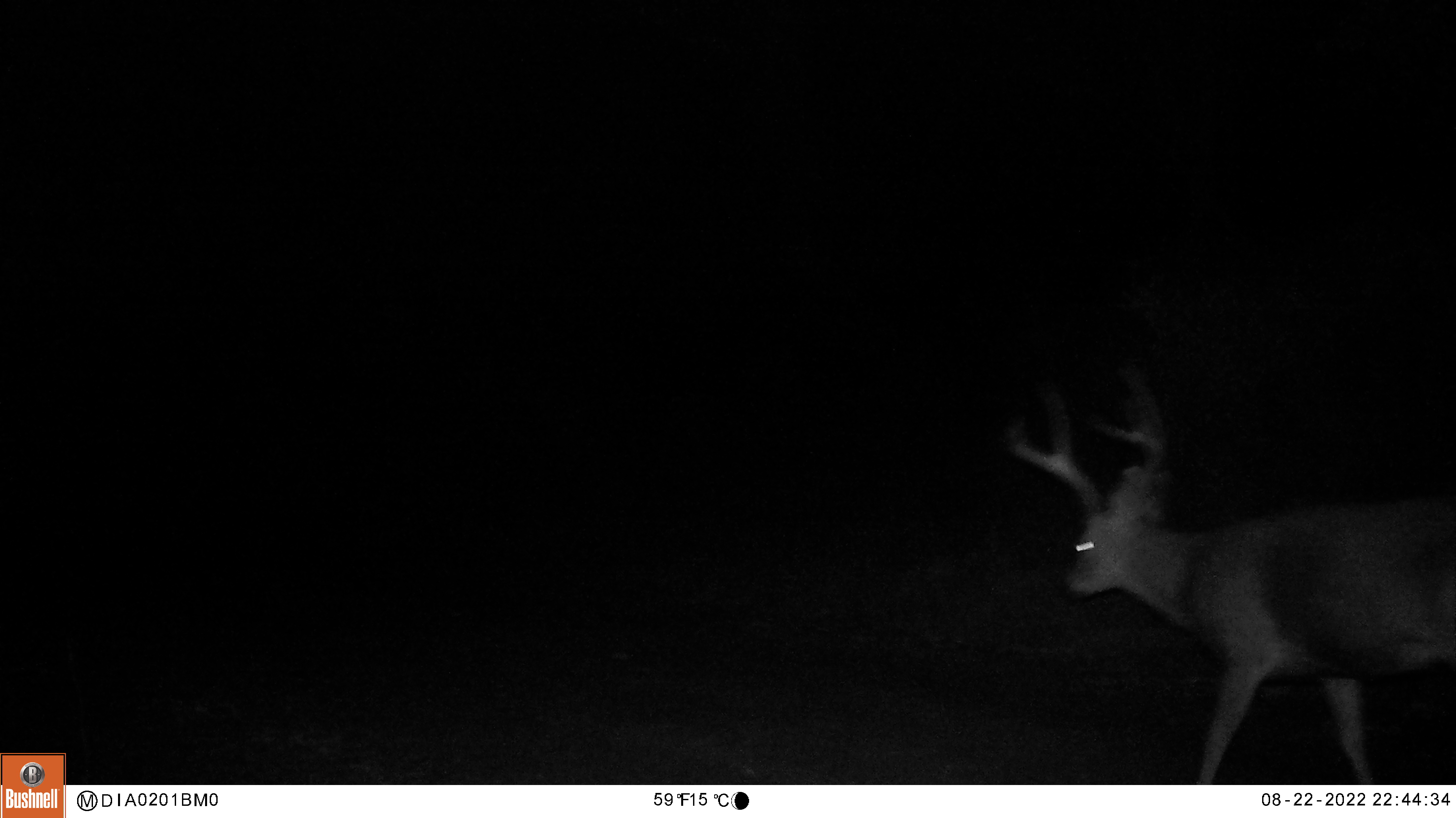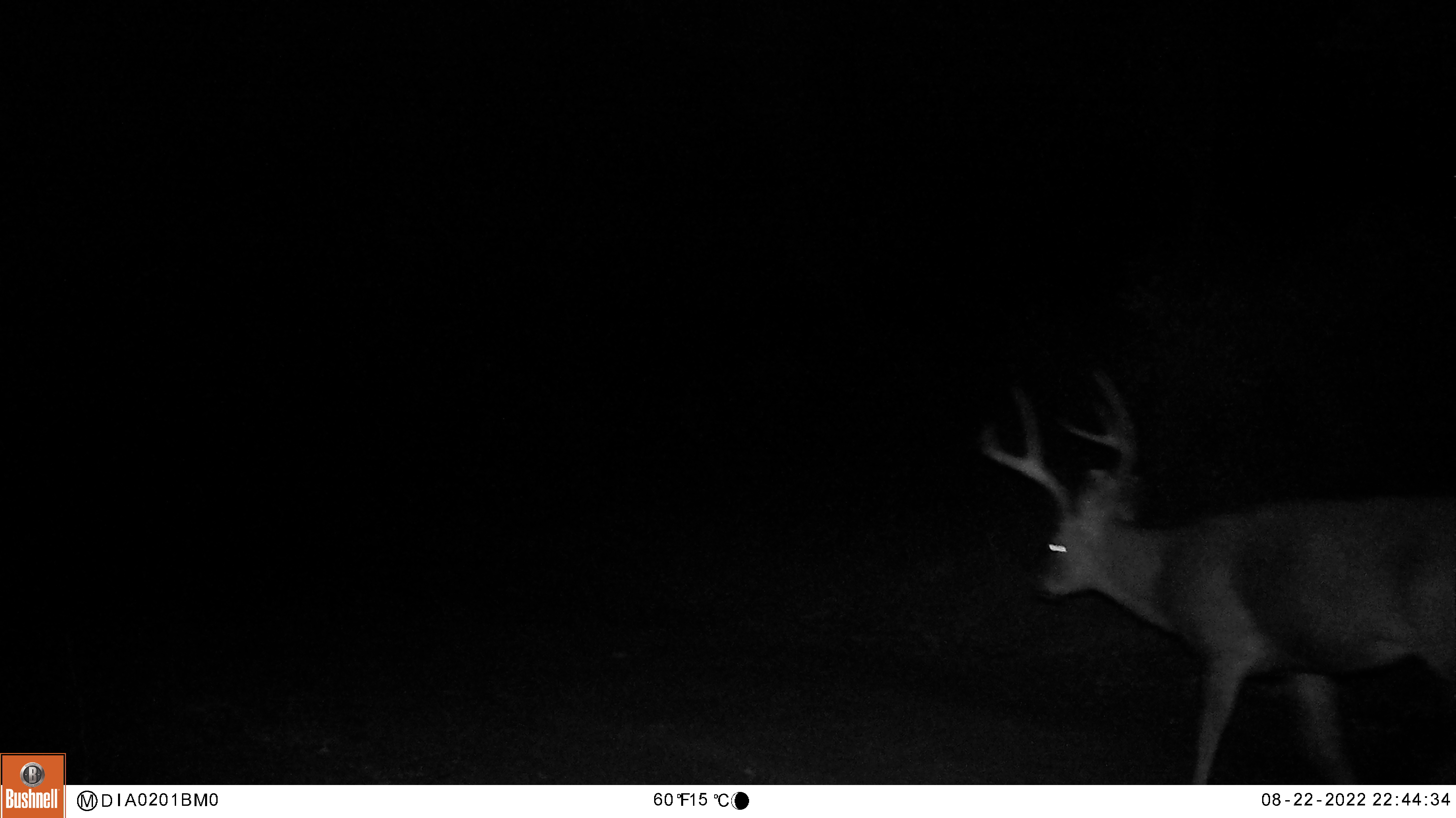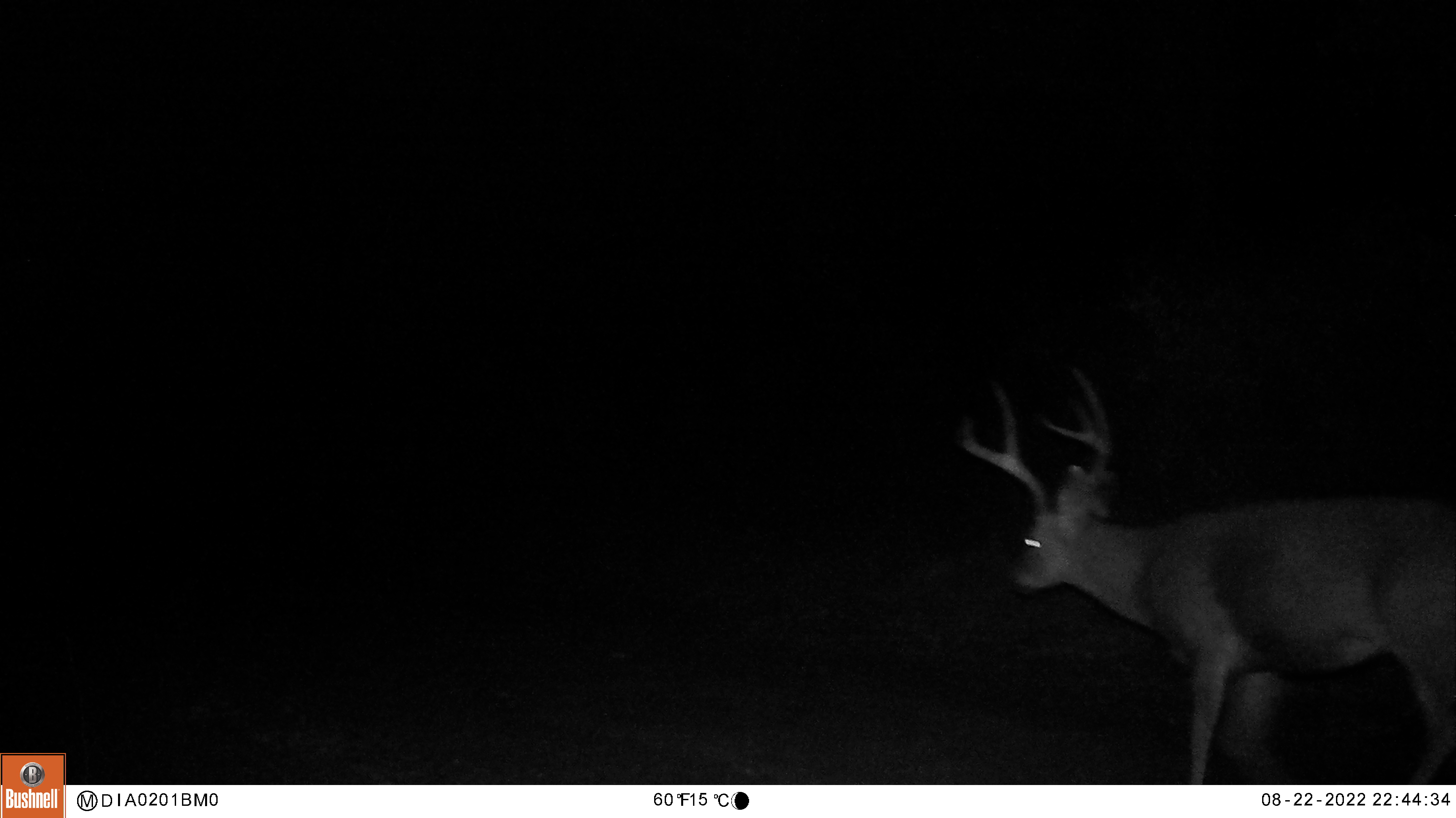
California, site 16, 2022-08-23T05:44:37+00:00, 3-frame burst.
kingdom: Animalia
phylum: Chordata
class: Mammalia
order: Artiodactyla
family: Cervidae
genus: Odocoileus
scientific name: Odocoileus hemionus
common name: mule deer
Mule deer (Odocoileus hemionus).